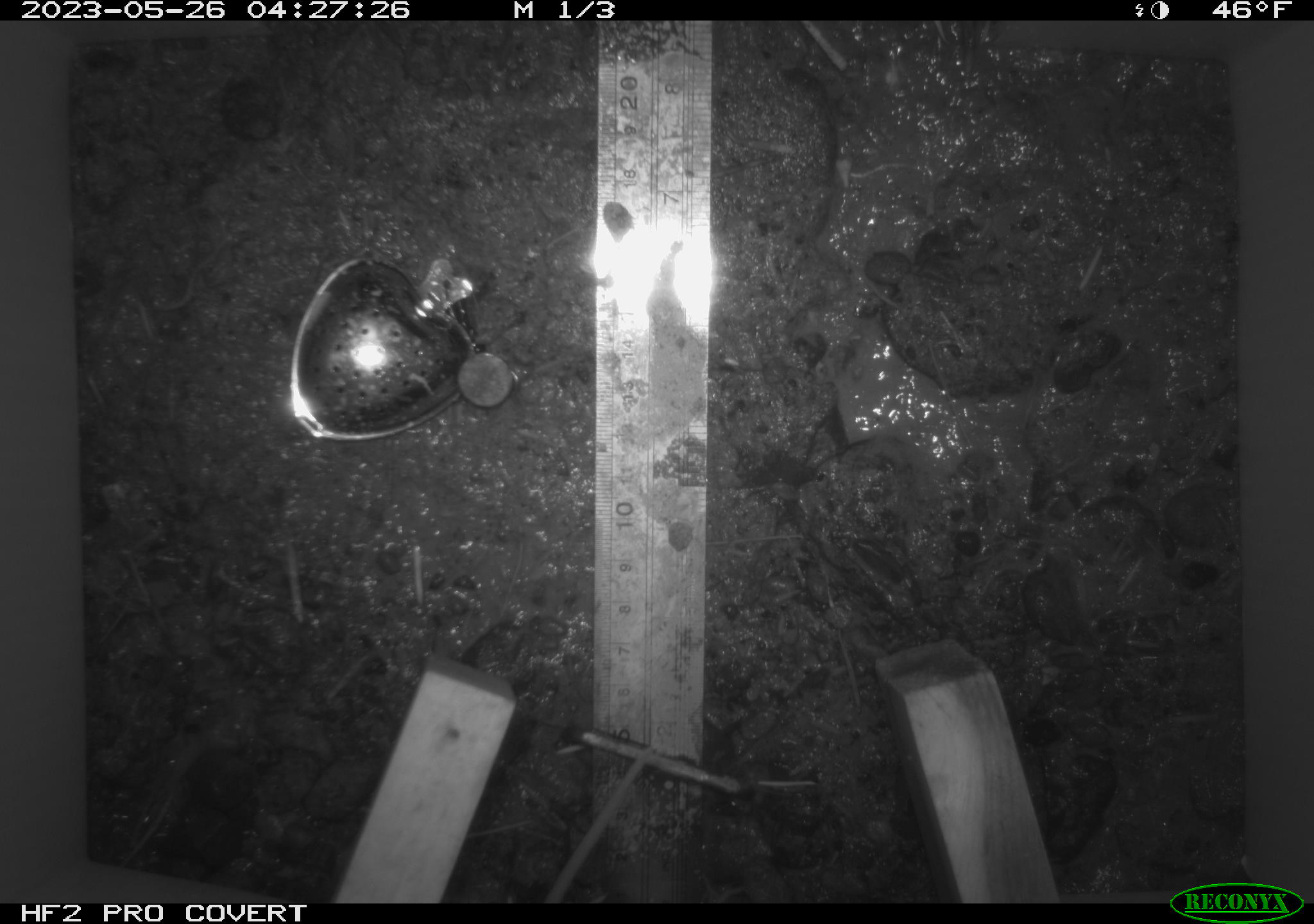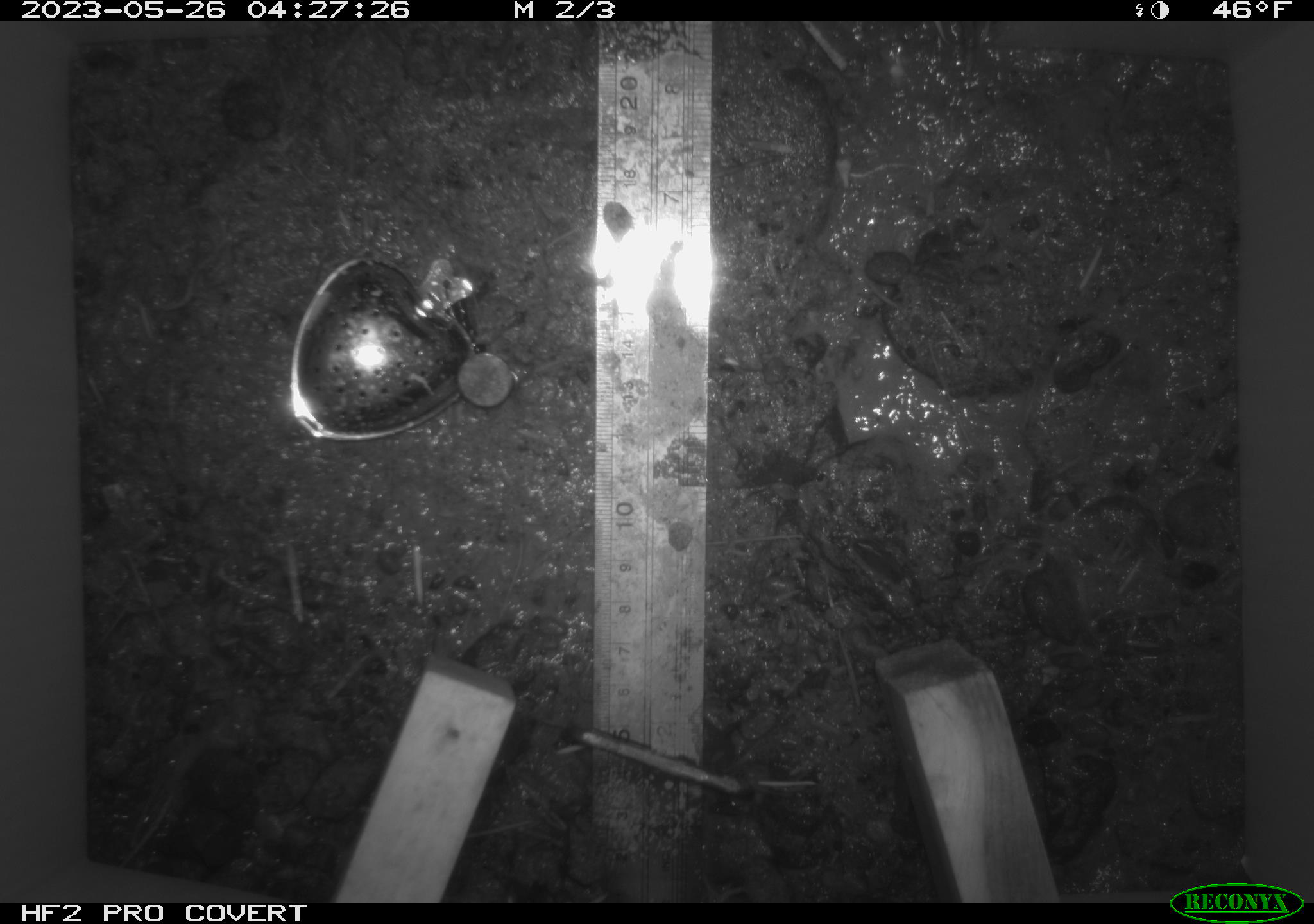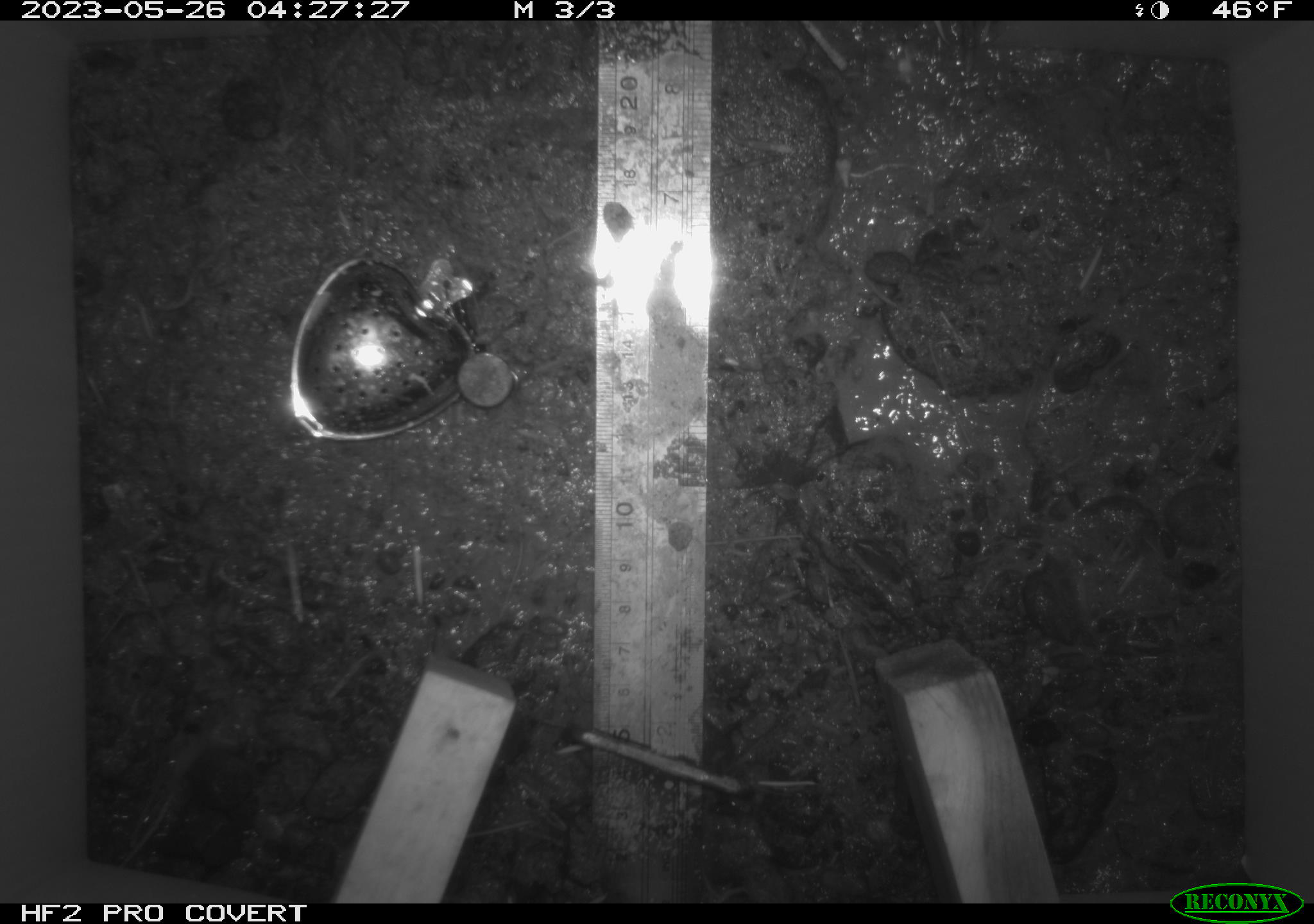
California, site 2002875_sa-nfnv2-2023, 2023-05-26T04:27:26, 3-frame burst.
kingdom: Animalia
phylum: Chordata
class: Mammalia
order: Rodentia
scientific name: Rodentia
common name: mouse species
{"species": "mouse species (Rodentia)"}